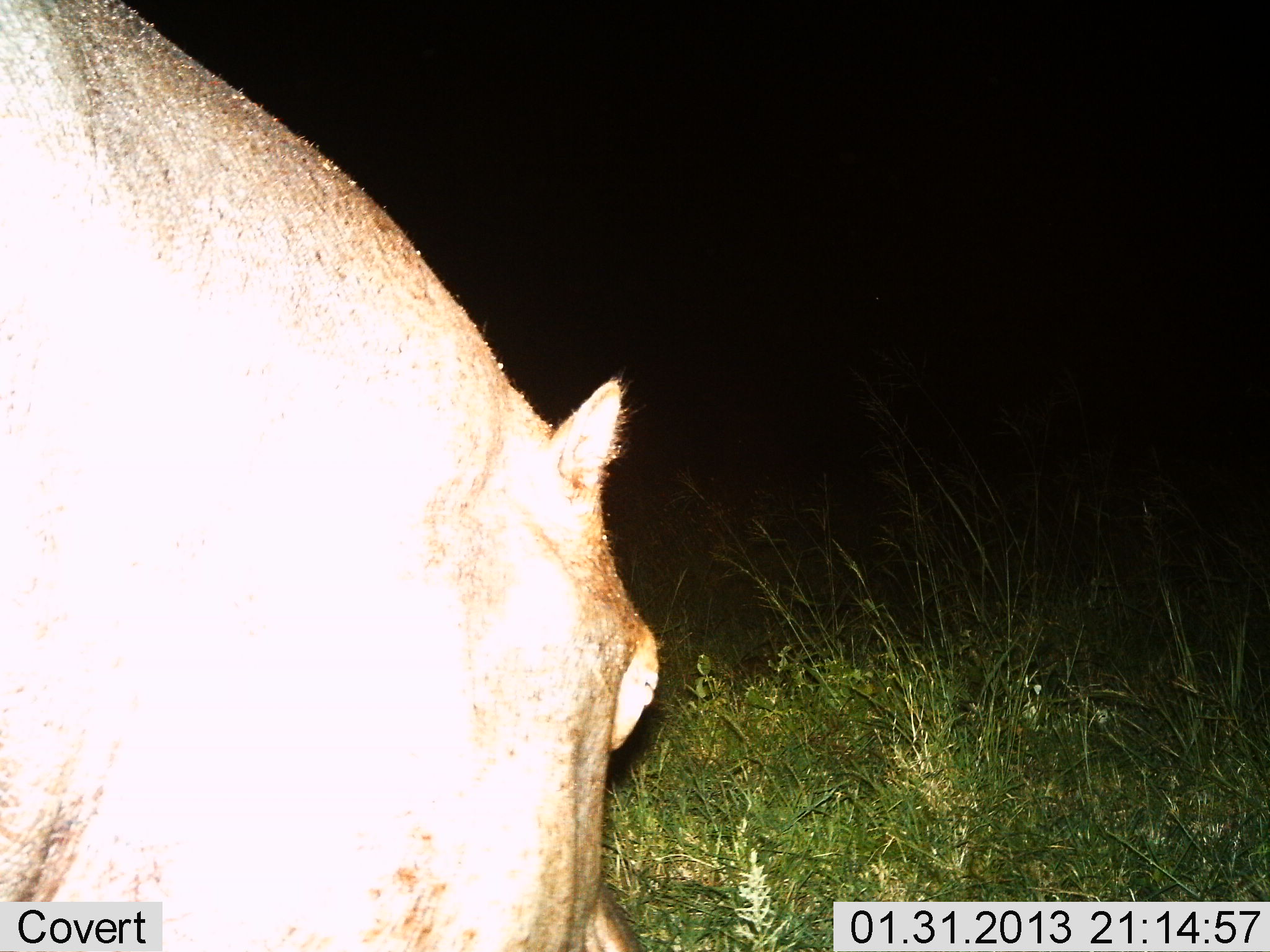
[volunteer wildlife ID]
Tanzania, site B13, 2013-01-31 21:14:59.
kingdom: Animalia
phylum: Chordata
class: Mammalia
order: Artiodactyla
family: Hippopotamidae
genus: Hippopotamus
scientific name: Hippopotamus amphibius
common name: hippopotamus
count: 1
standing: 24%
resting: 0%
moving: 12%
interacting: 0%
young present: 0%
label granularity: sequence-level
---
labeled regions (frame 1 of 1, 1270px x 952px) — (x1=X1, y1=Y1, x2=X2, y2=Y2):
animal: (x1=1, y1=1, x2=663, y2=952)